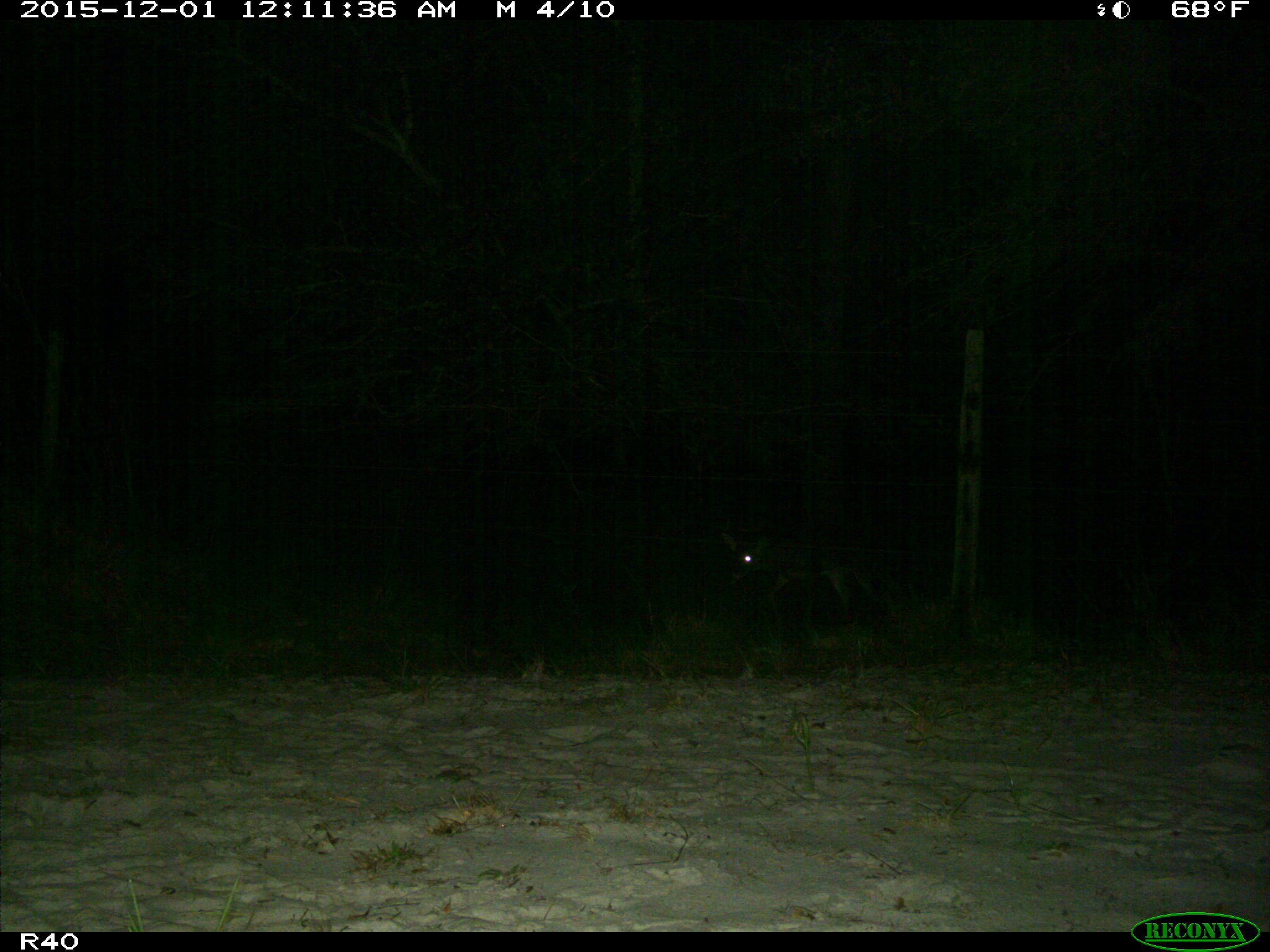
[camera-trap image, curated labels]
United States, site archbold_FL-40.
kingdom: Animalia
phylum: Chordata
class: Mammalia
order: Artiodactyla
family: Cervidae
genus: Odocoileus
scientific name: Odocoileus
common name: deer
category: unidentified deer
Unidentified deer (deer) (Odocoileus).